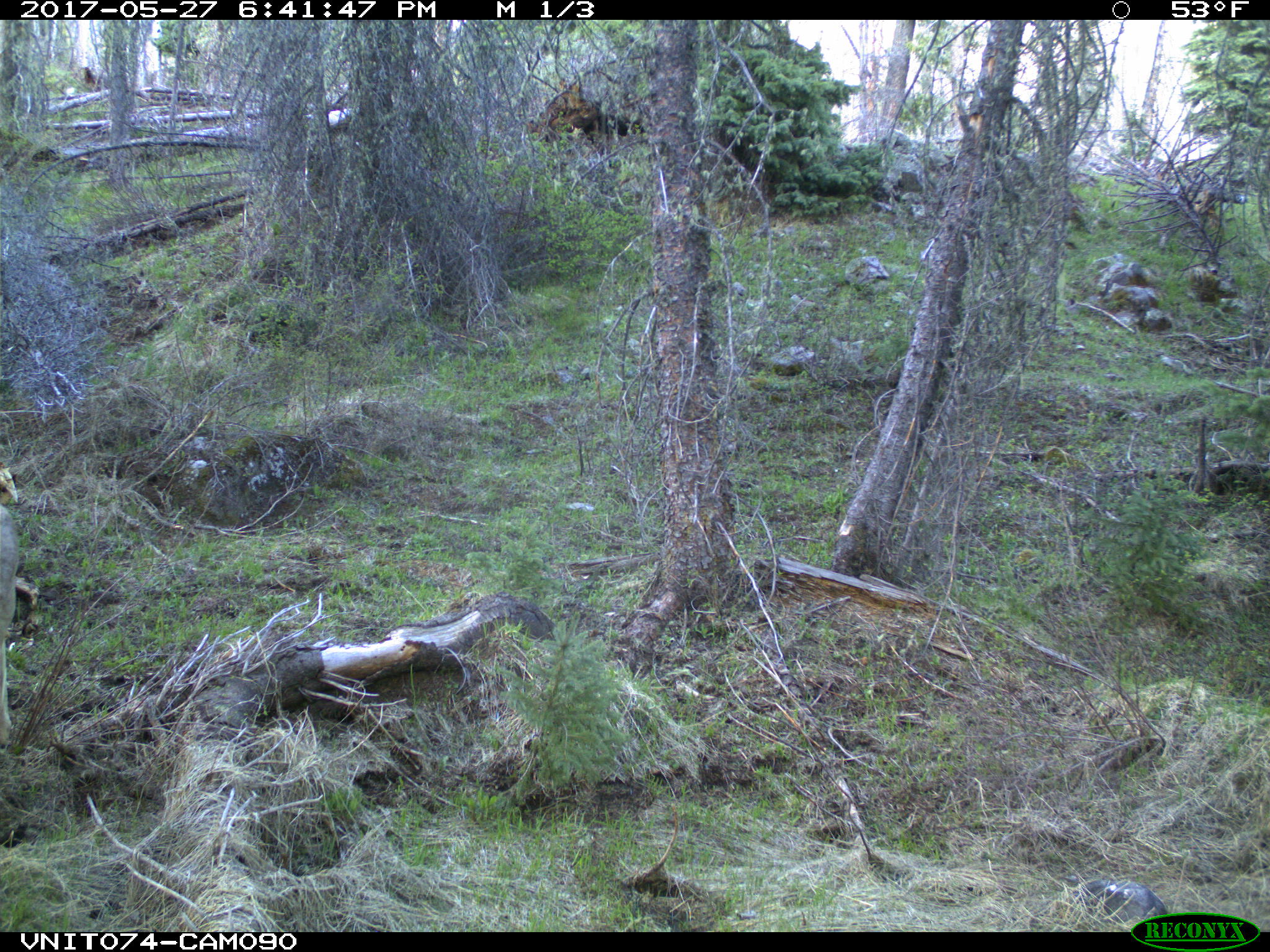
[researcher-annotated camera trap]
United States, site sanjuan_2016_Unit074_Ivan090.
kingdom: Animalia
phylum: Chordata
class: Mammalia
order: Artiodactyla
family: Cervidae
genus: Odocoileus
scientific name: Odocoileus hemionus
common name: mule deer